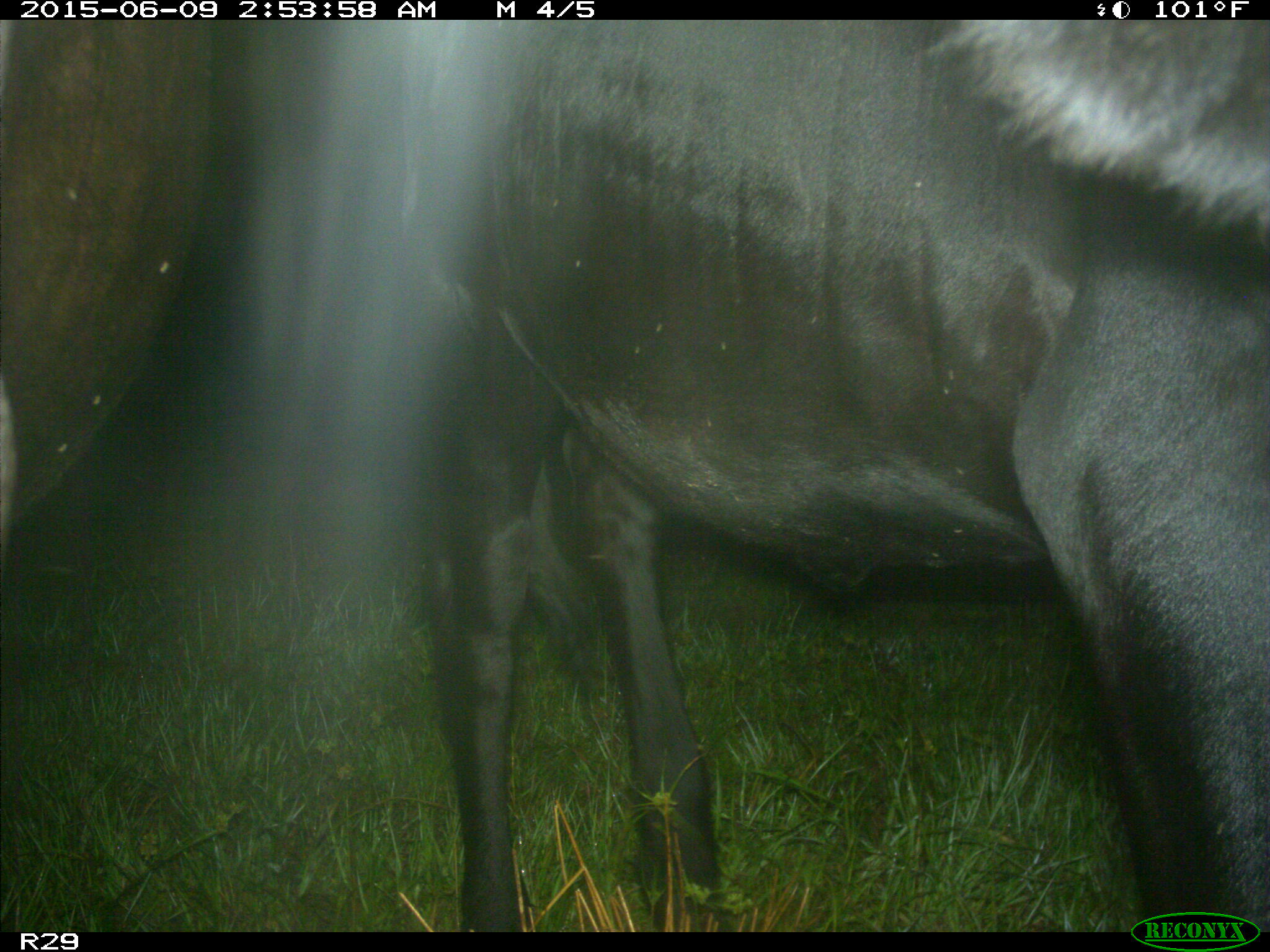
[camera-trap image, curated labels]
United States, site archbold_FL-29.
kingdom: Animalia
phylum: Chordata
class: Mammalia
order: Artiodactyla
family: Bovidae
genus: Bos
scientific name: Bos taurus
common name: domestic cow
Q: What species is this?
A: Bos taurus (domestic cow).